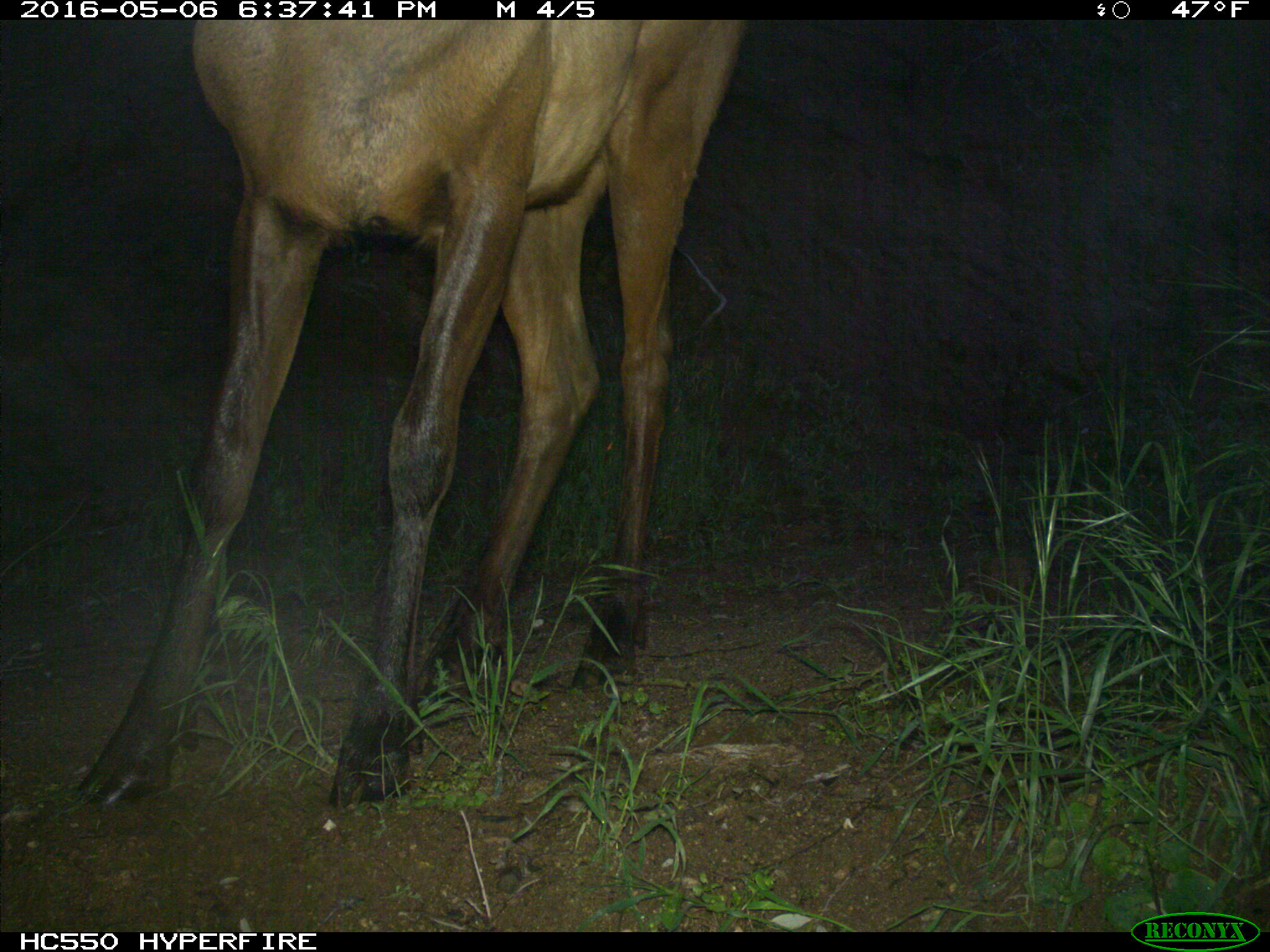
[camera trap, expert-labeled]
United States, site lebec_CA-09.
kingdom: Animalia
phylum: Chordata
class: Mammalia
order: Artiodactyla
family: Cervidae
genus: Cervus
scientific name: Cervus canadensis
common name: elk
Cervus canadensis (elk).